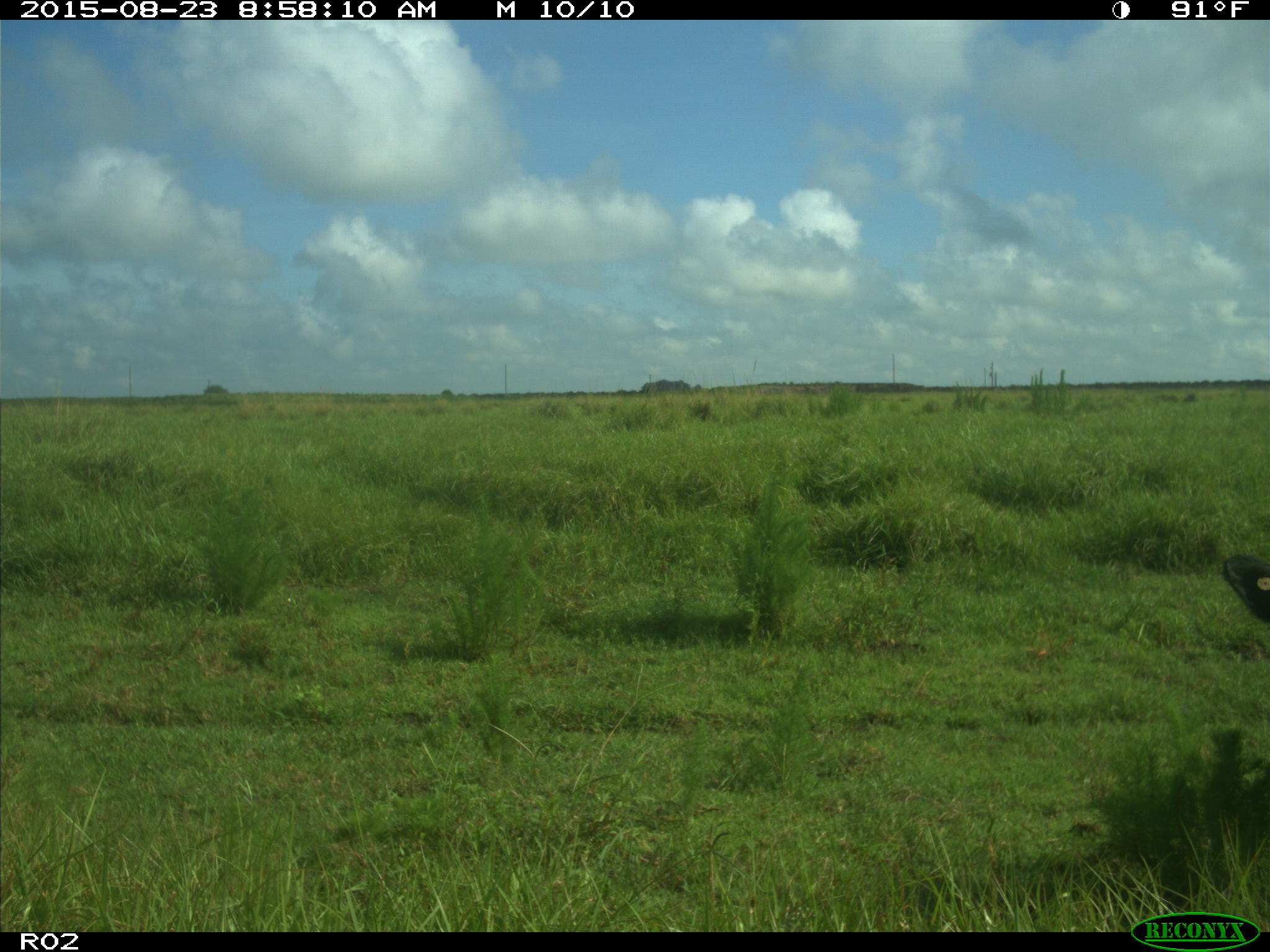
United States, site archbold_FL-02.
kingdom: Animalia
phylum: Chordata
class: Mammalia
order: Artiodactyla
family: Bovidae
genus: Bos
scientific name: Bos taurus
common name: domestic cow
Bos taurus (domestic cow).